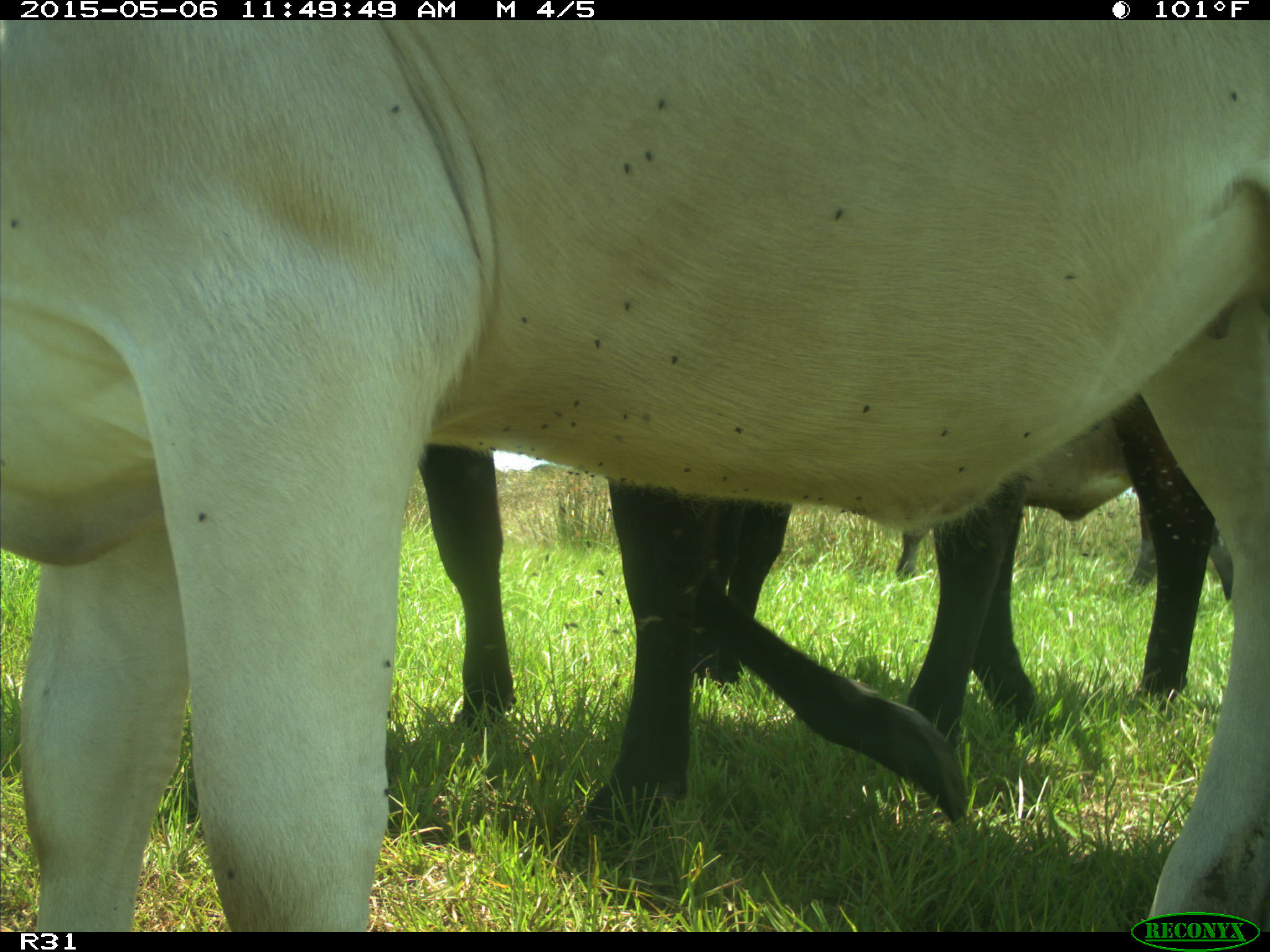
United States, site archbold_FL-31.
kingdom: Animalia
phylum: Chordata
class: Mammalia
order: Artiodactyla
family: Bovidae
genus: Bos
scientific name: Bos taurus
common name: domestic cow